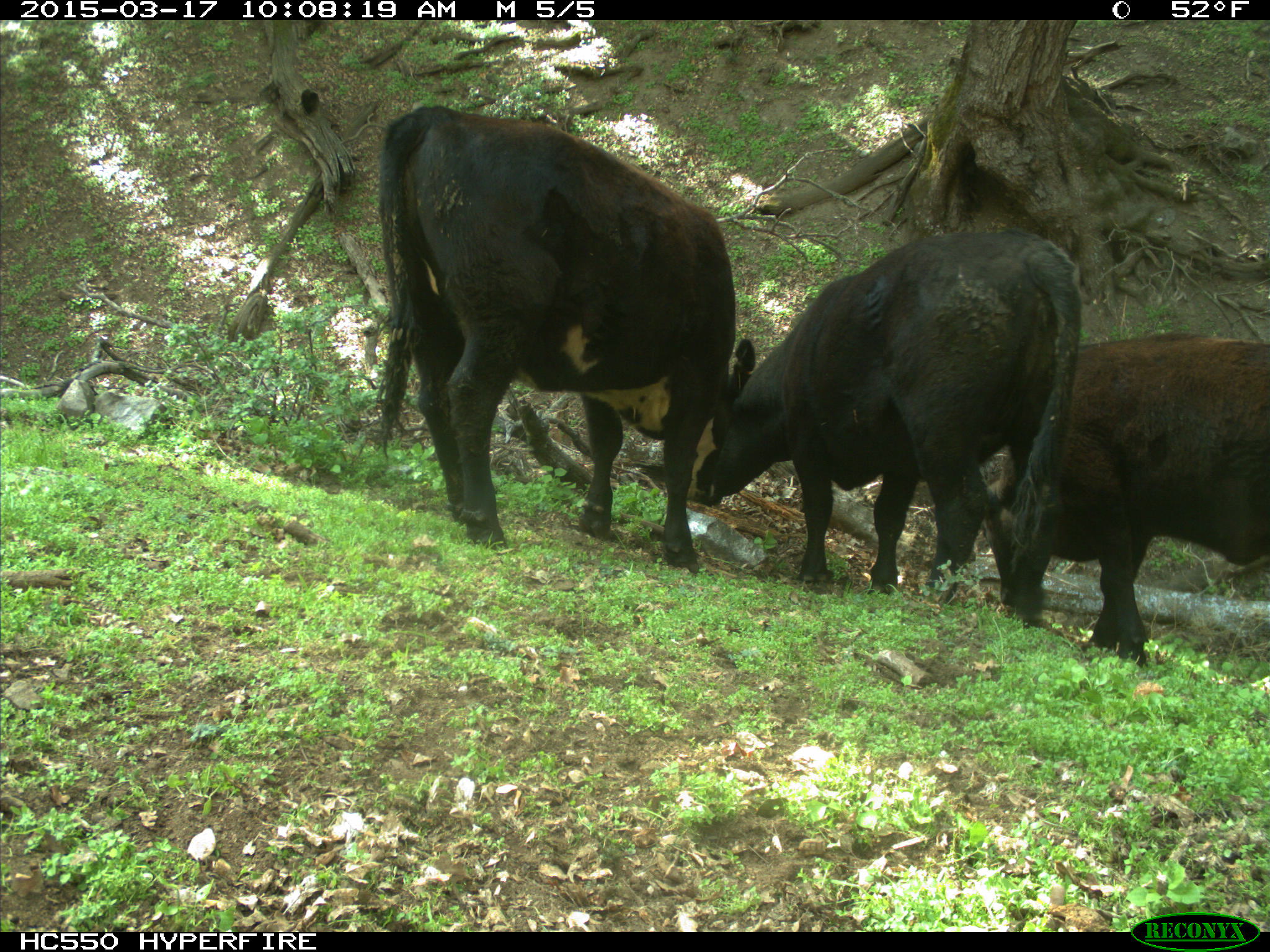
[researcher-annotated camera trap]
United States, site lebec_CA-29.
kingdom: Animalia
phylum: Chordata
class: Mammalia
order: Artiodactyla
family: Bovidae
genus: Bos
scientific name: Bos taurus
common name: domestic cow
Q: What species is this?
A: Bos taurus (domestic cow).